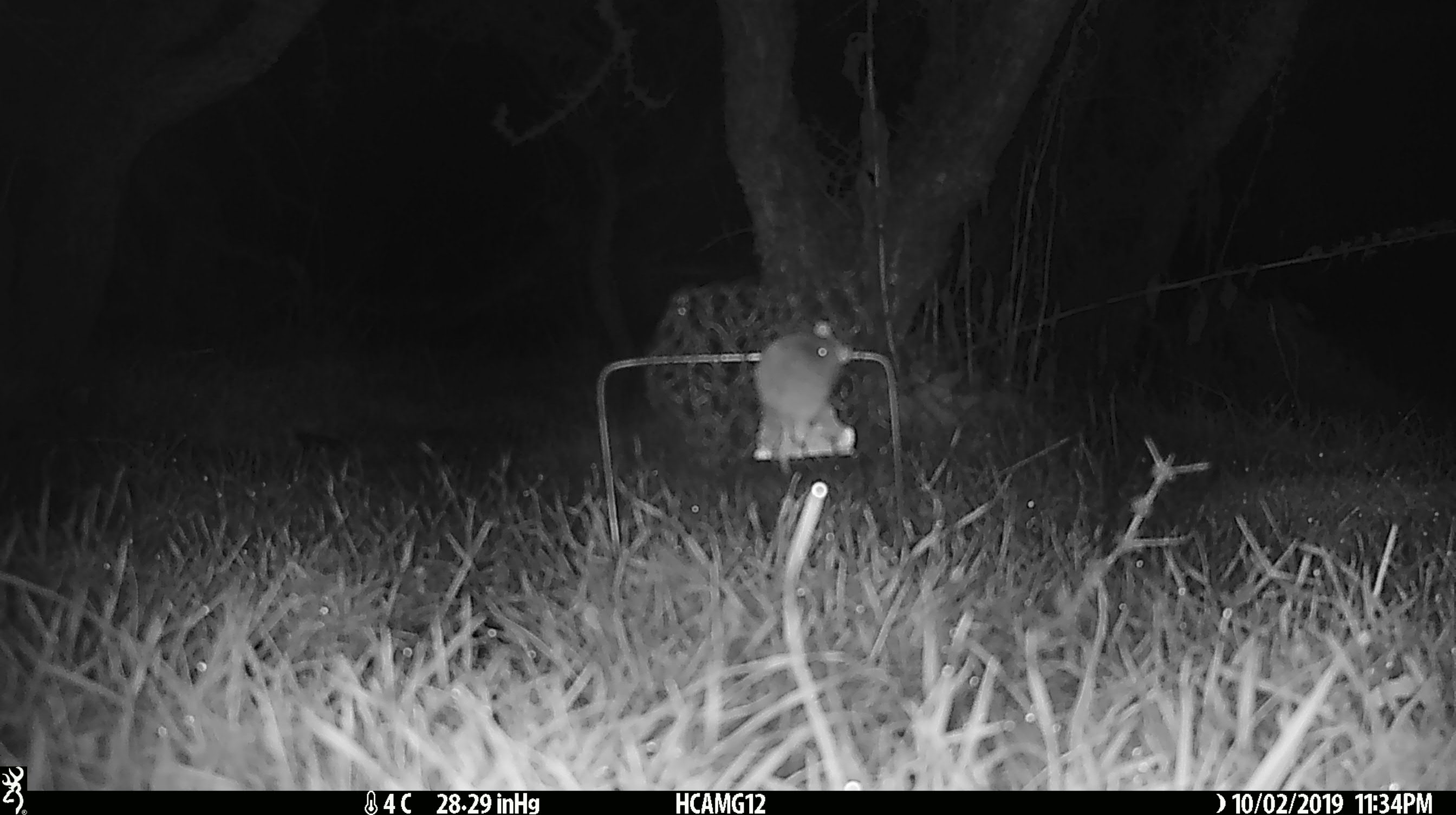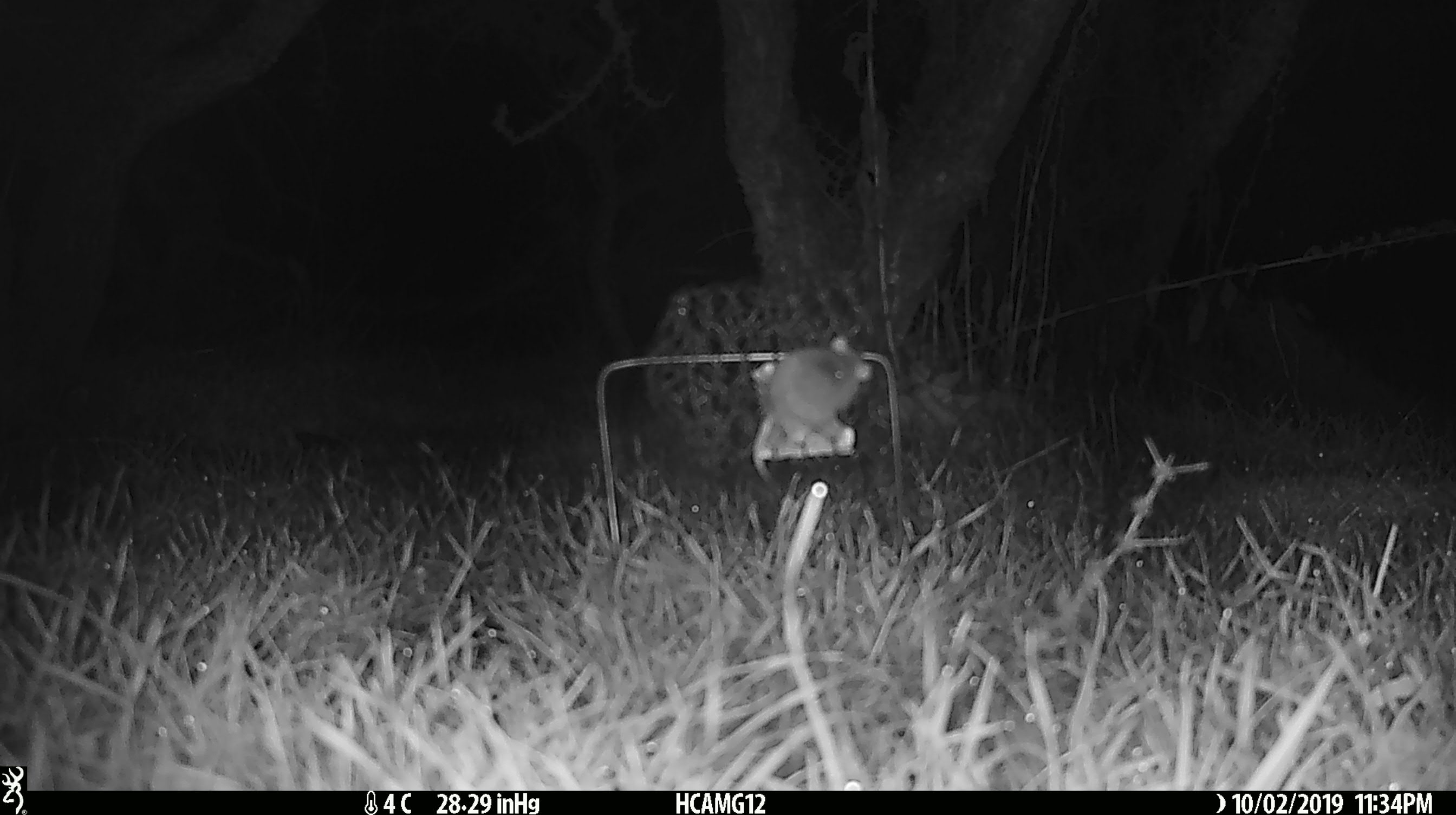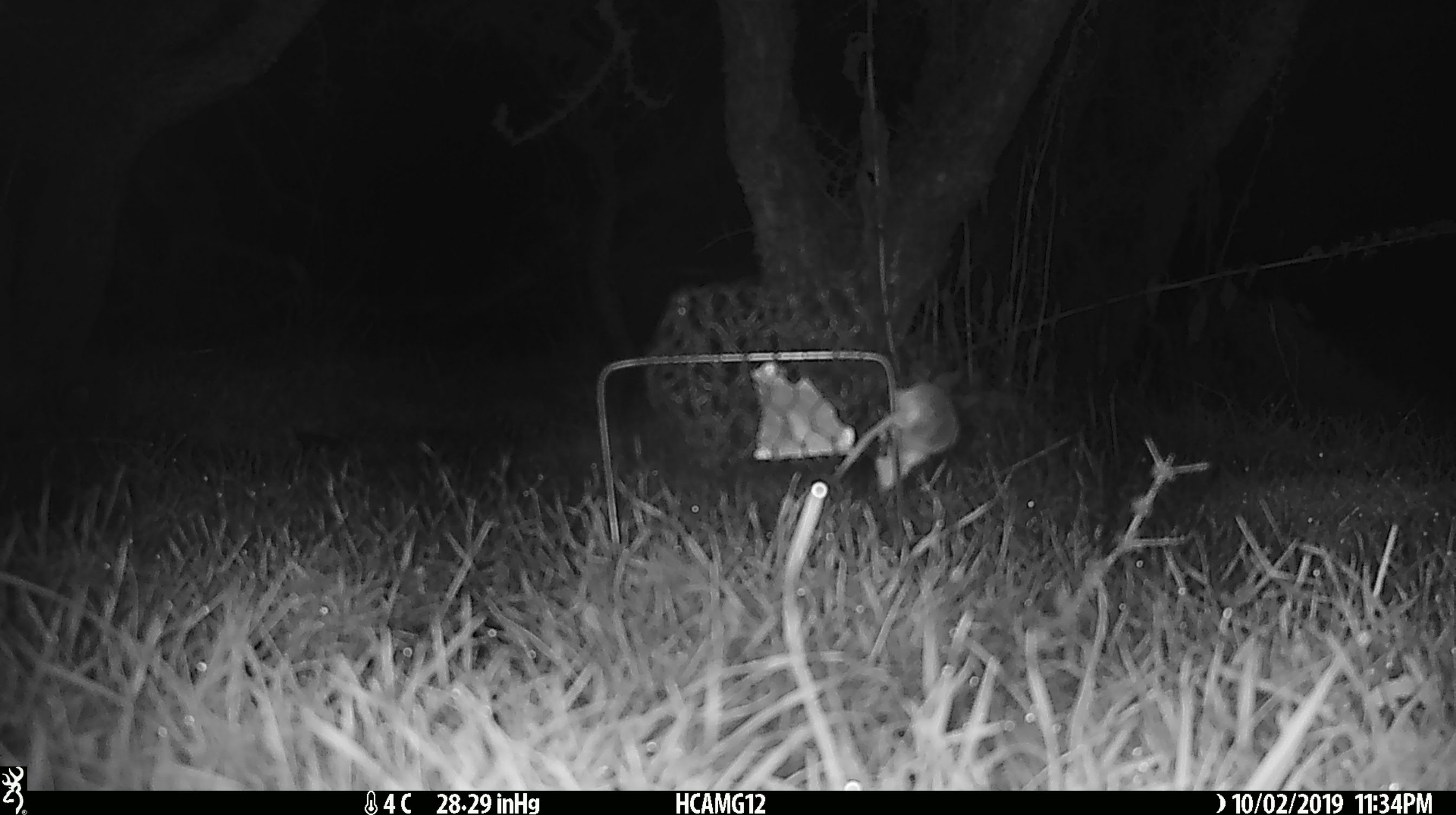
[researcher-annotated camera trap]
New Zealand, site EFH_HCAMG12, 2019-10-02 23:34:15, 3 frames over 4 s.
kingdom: Animalia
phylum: Chordata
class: Mammalia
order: Rodentia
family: Muridae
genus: Mus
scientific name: Mus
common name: mouse